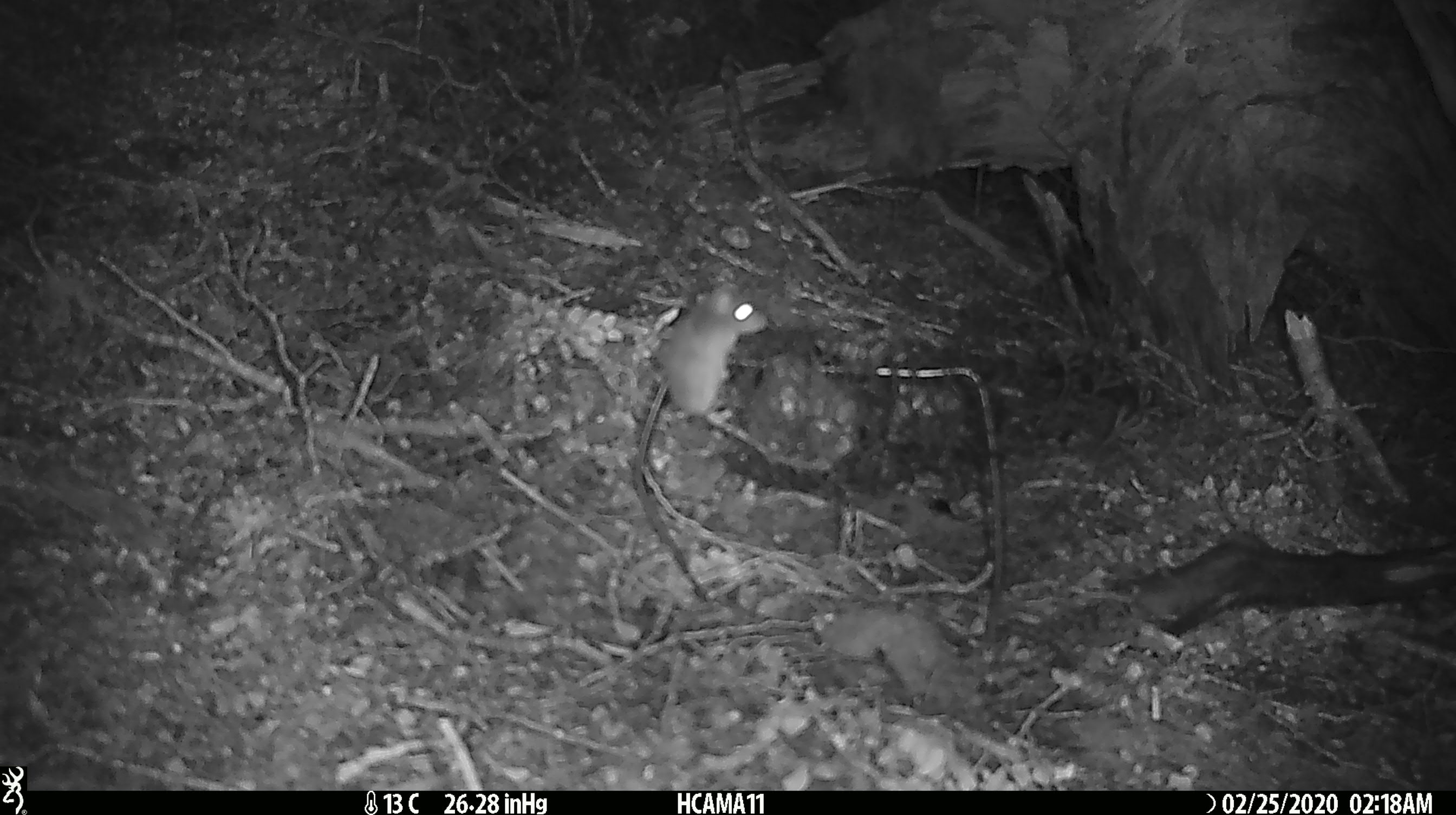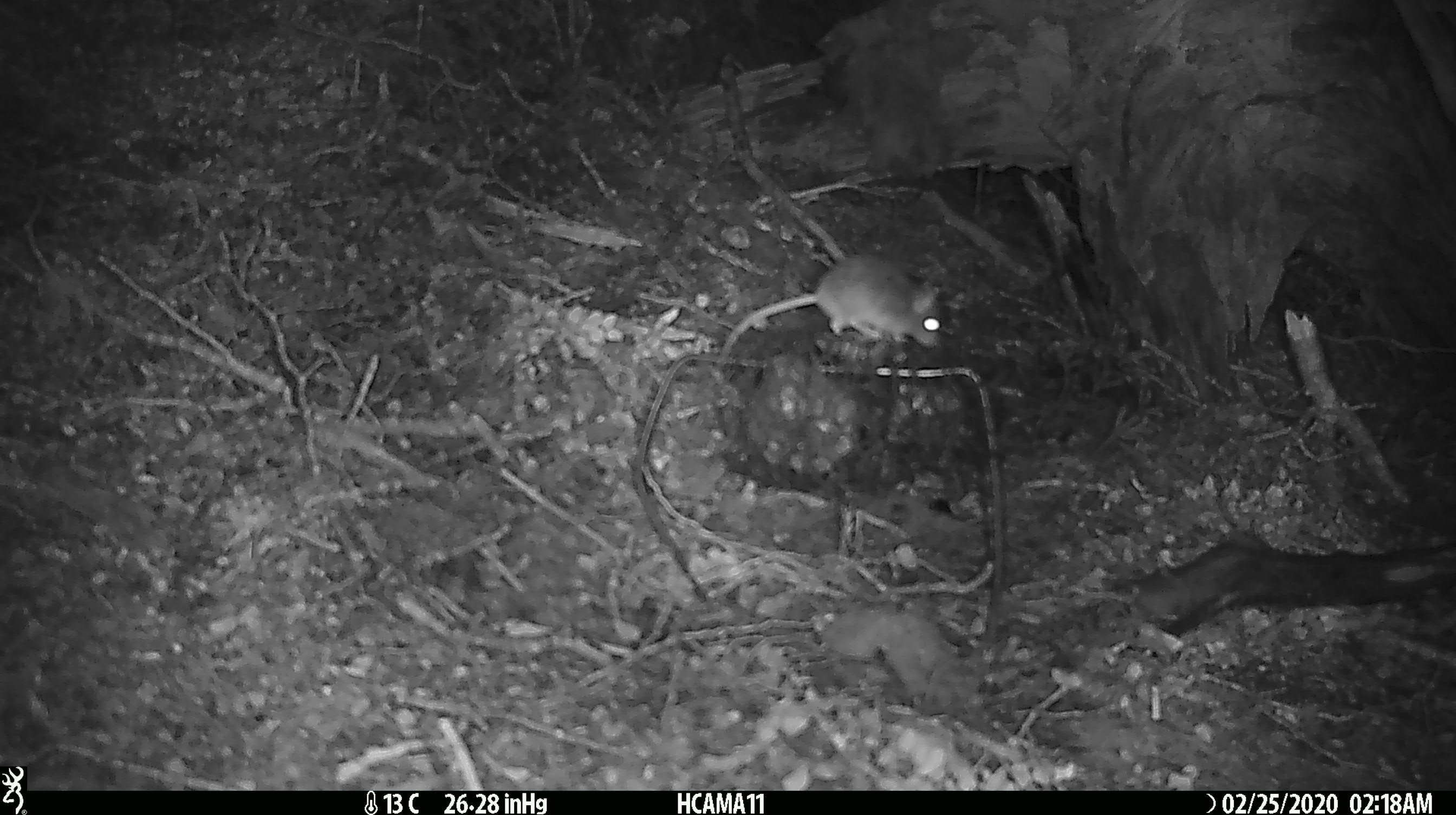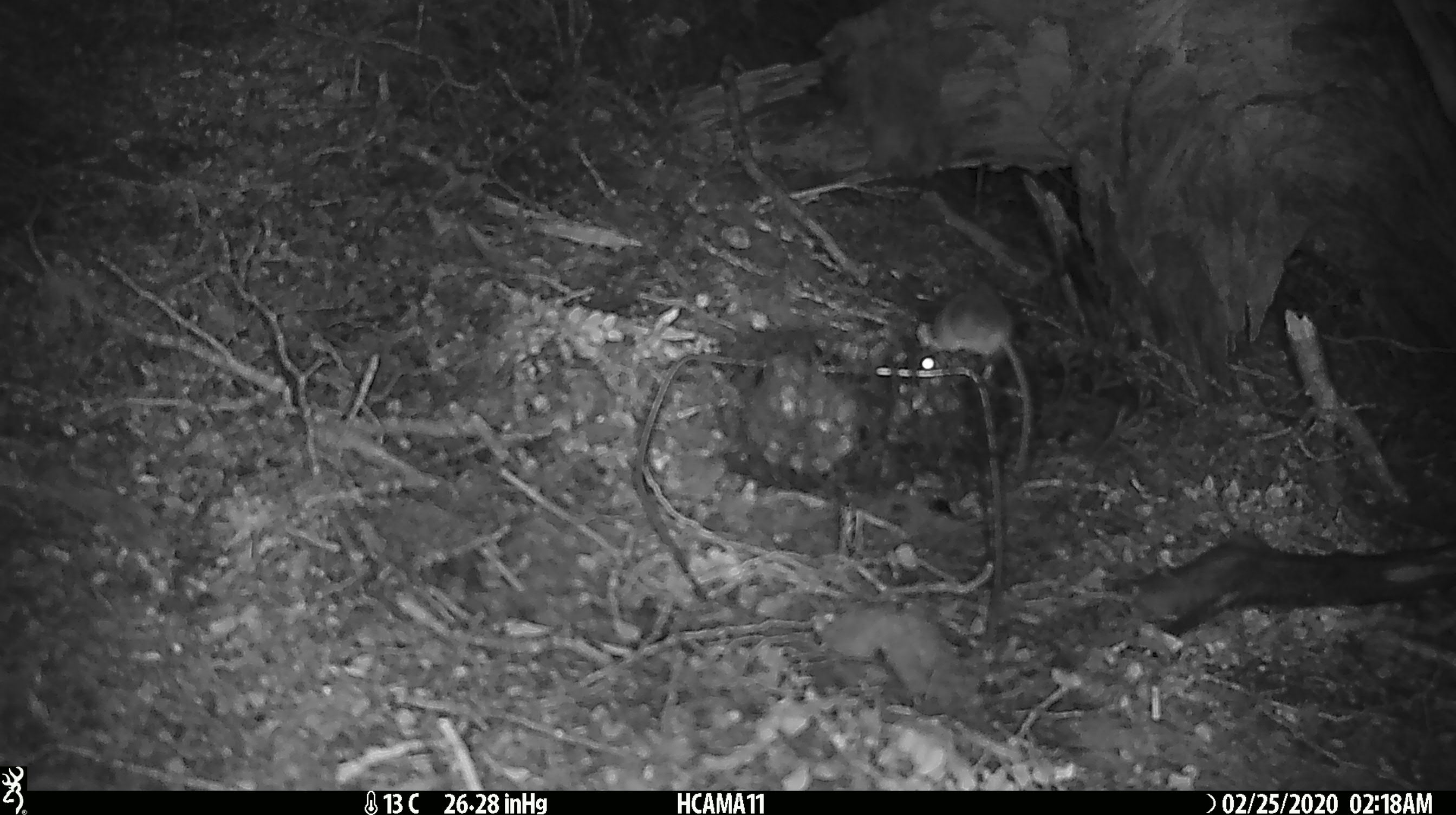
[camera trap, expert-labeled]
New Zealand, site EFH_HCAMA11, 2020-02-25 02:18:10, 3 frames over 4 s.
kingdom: Animalia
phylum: Chordata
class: Mammalia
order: Rodentia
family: Muridae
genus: Mus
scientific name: Mus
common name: mouse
Mouse (Mus).